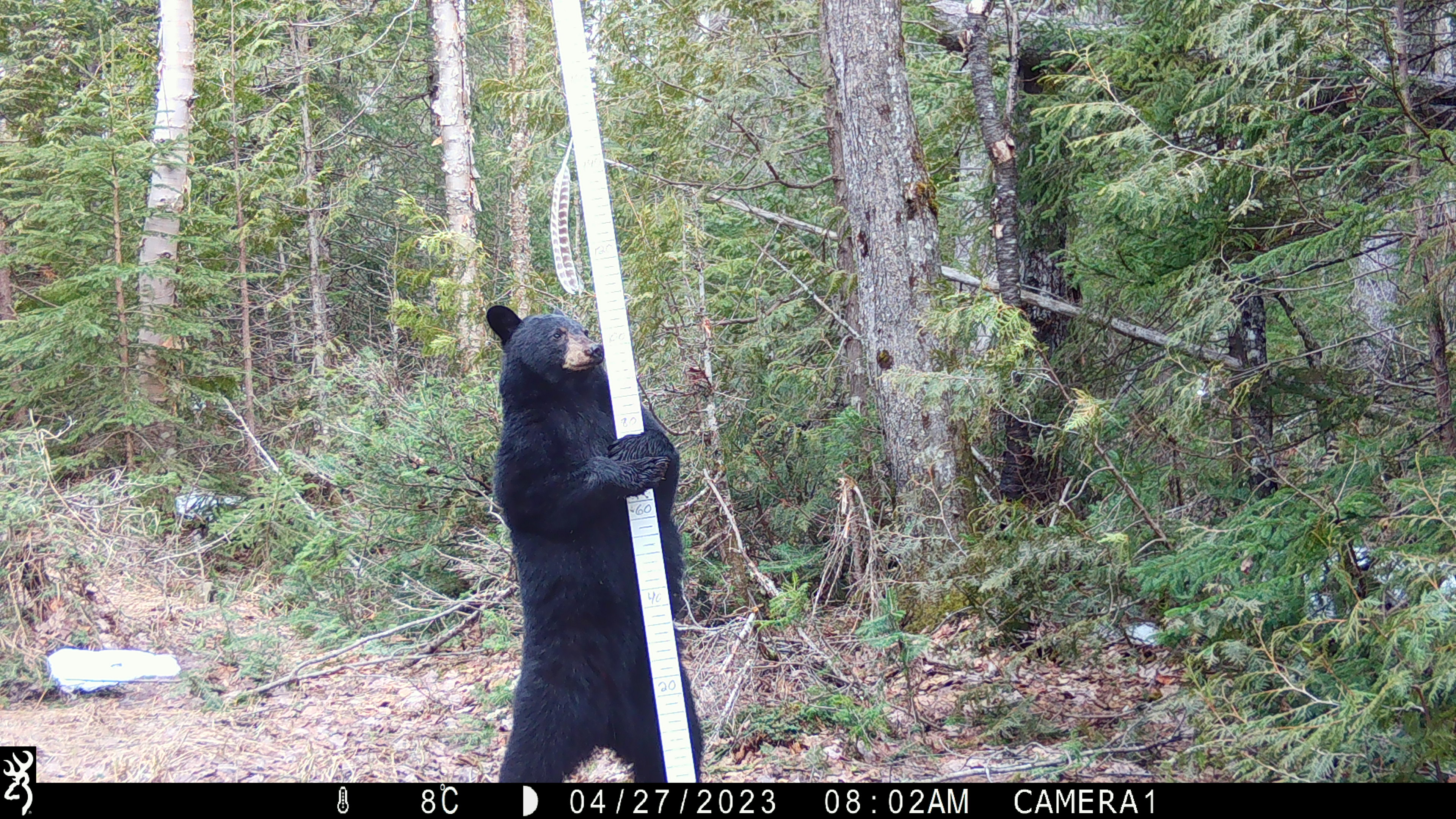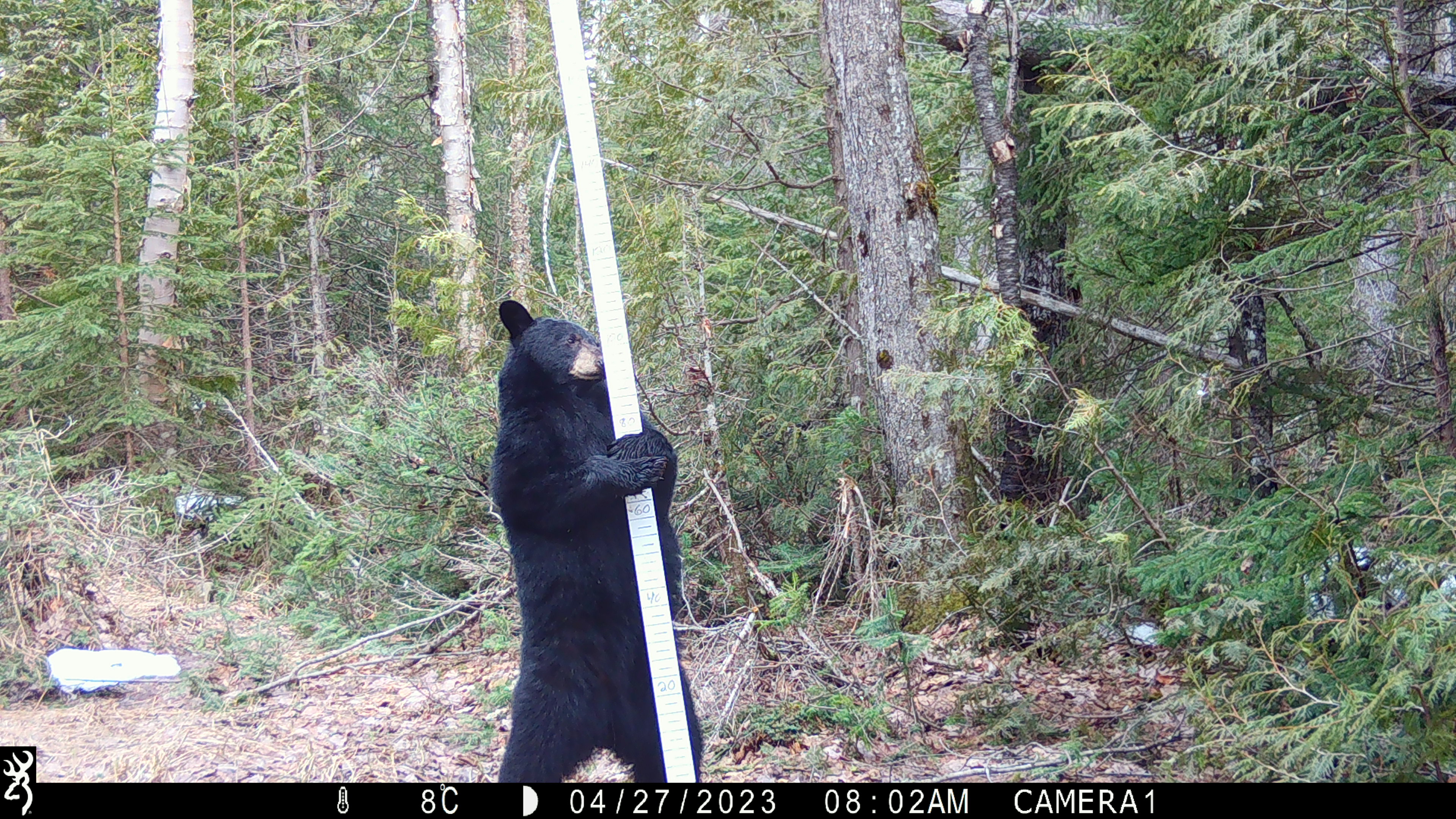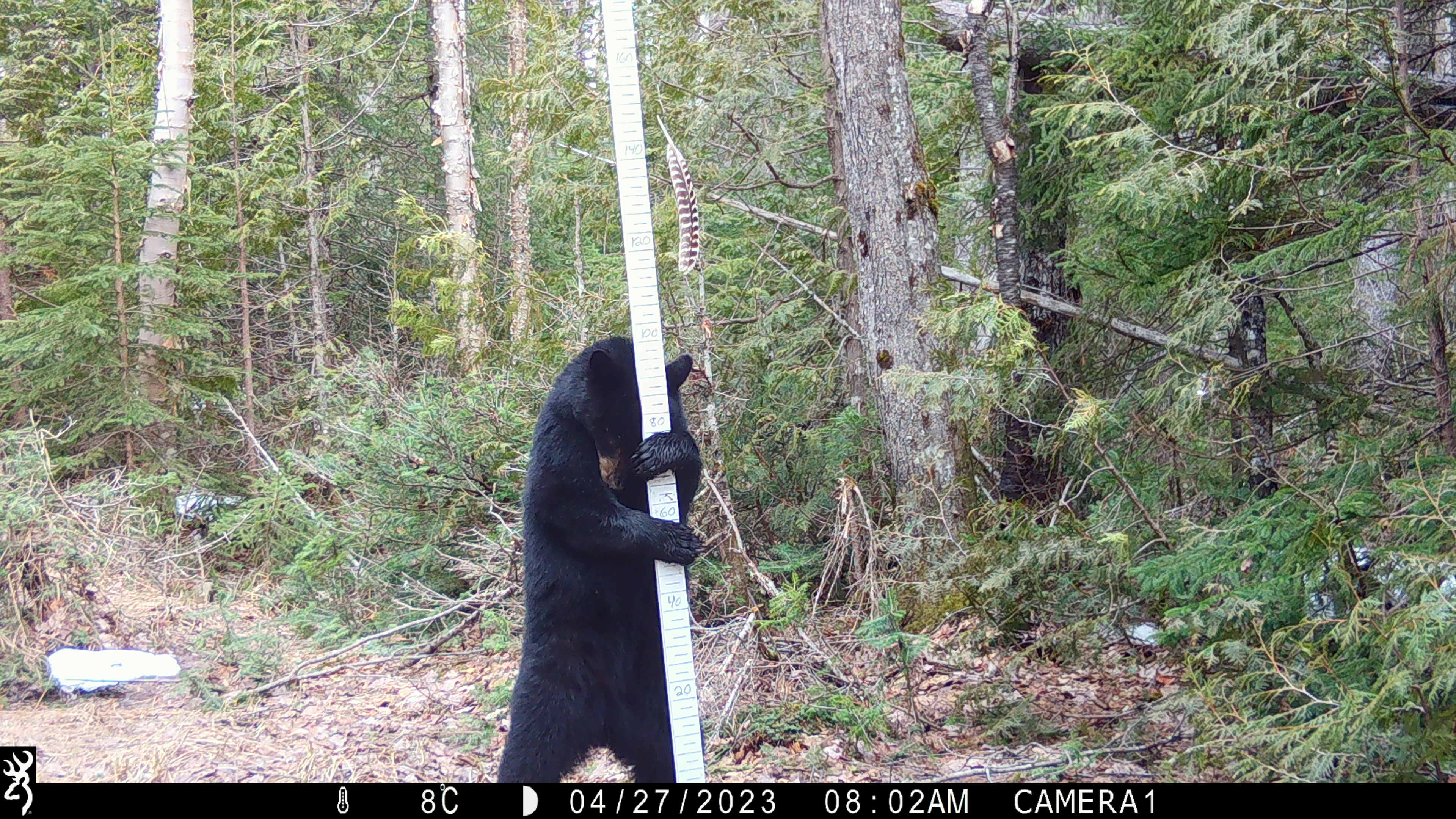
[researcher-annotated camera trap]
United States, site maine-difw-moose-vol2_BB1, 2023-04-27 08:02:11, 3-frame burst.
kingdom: Animalia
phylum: Chordata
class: Mammalia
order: Carnivora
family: Ursidae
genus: Ursus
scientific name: Ursus americanus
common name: black bear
Black bear (Ursus americanus).